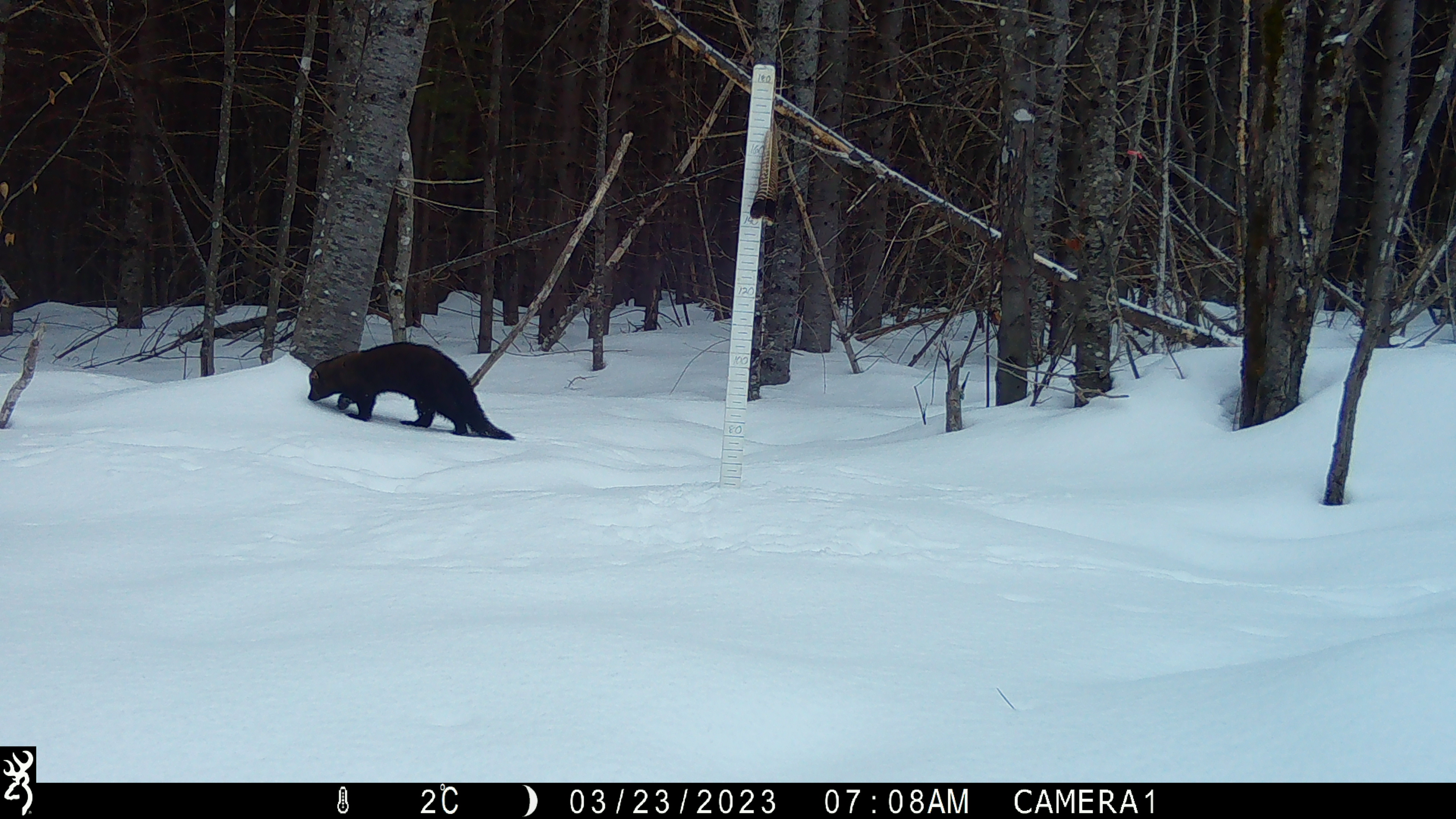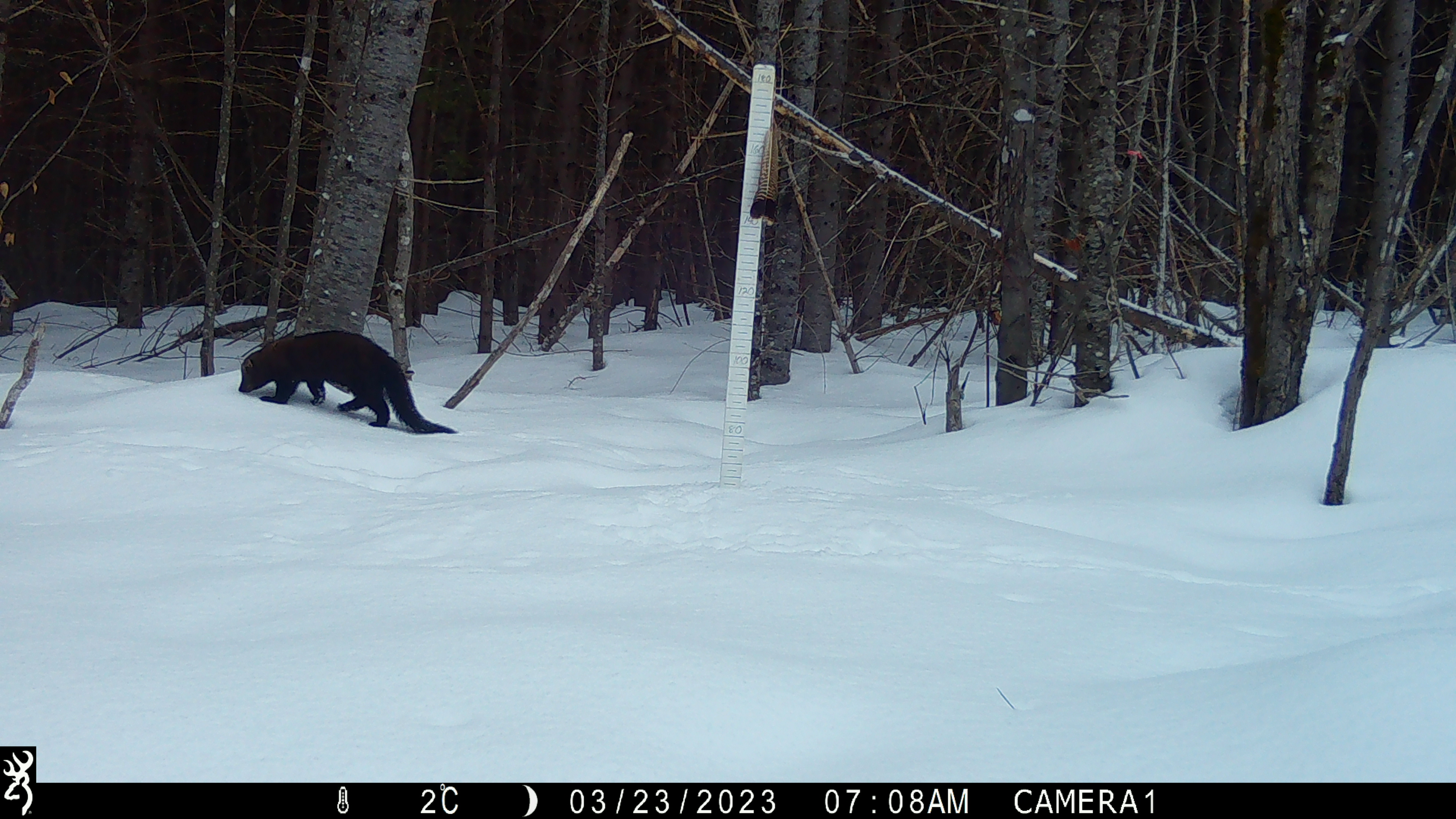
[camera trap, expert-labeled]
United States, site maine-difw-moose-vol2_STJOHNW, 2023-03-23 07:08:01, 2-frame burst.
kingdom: Animalia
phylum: Chordata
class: Mammalia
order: Carnivora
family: Mustelidae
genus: Pekania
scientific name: Pekania pennanti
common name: fisher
Fisher (Pekania pennanti).